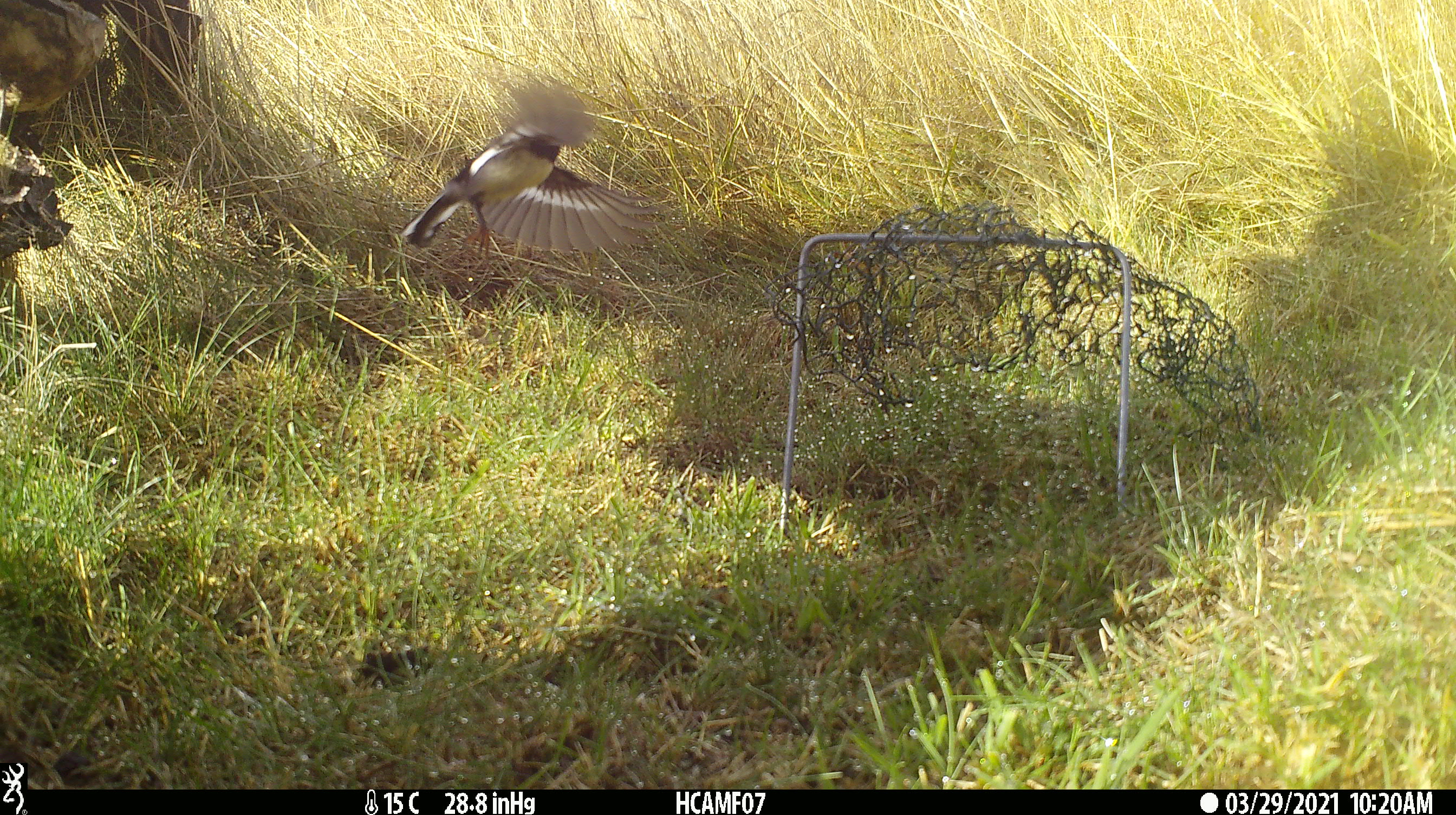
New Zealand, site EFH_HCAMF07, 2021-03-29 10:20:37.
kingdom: Animalia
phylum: Chordata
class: Aves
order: Passeriformes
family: Petroicidae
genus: Petroica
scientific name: Petroica macrocephala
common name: tomtit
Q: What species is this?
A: Tomtit (Petroica macrocephala).